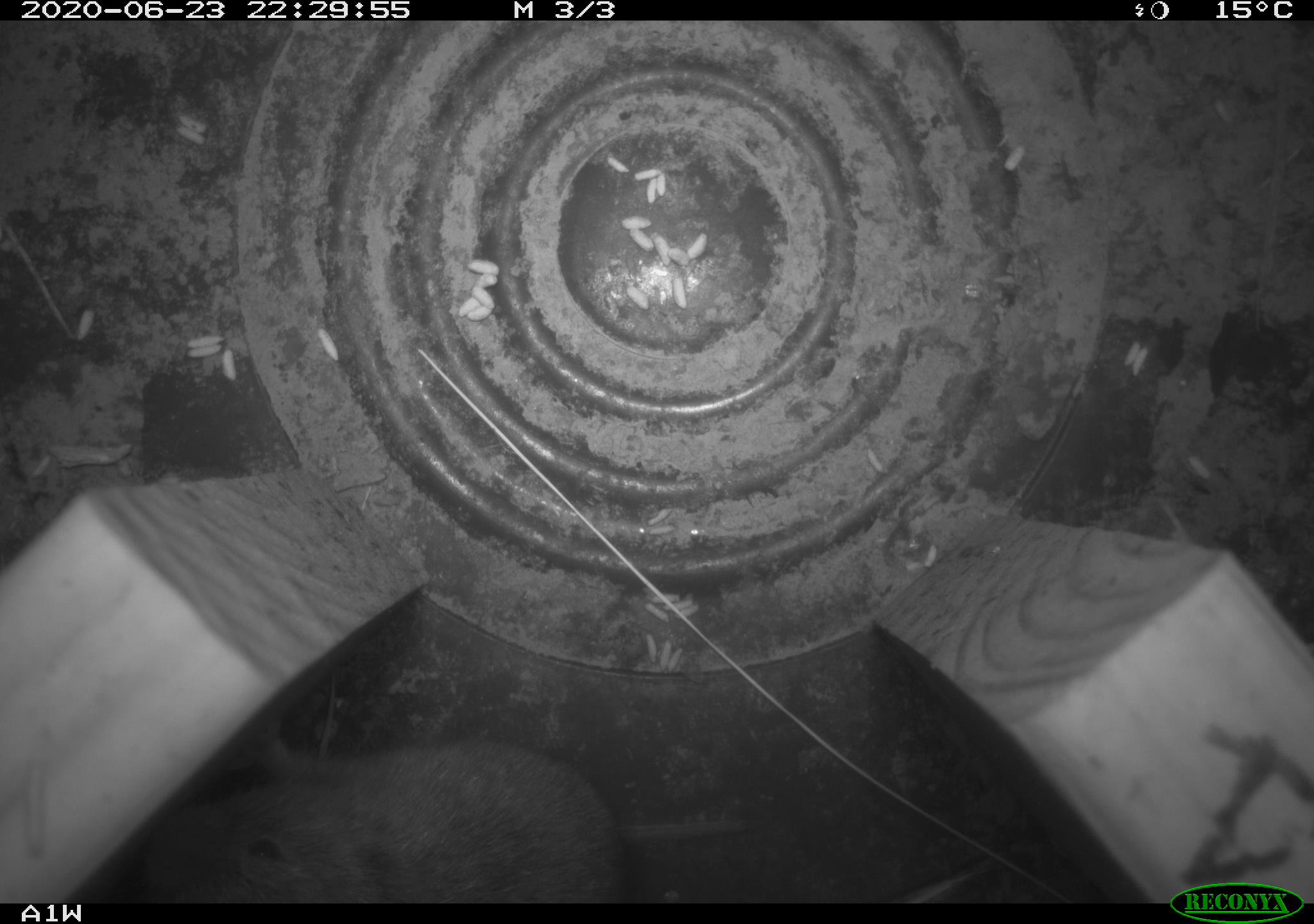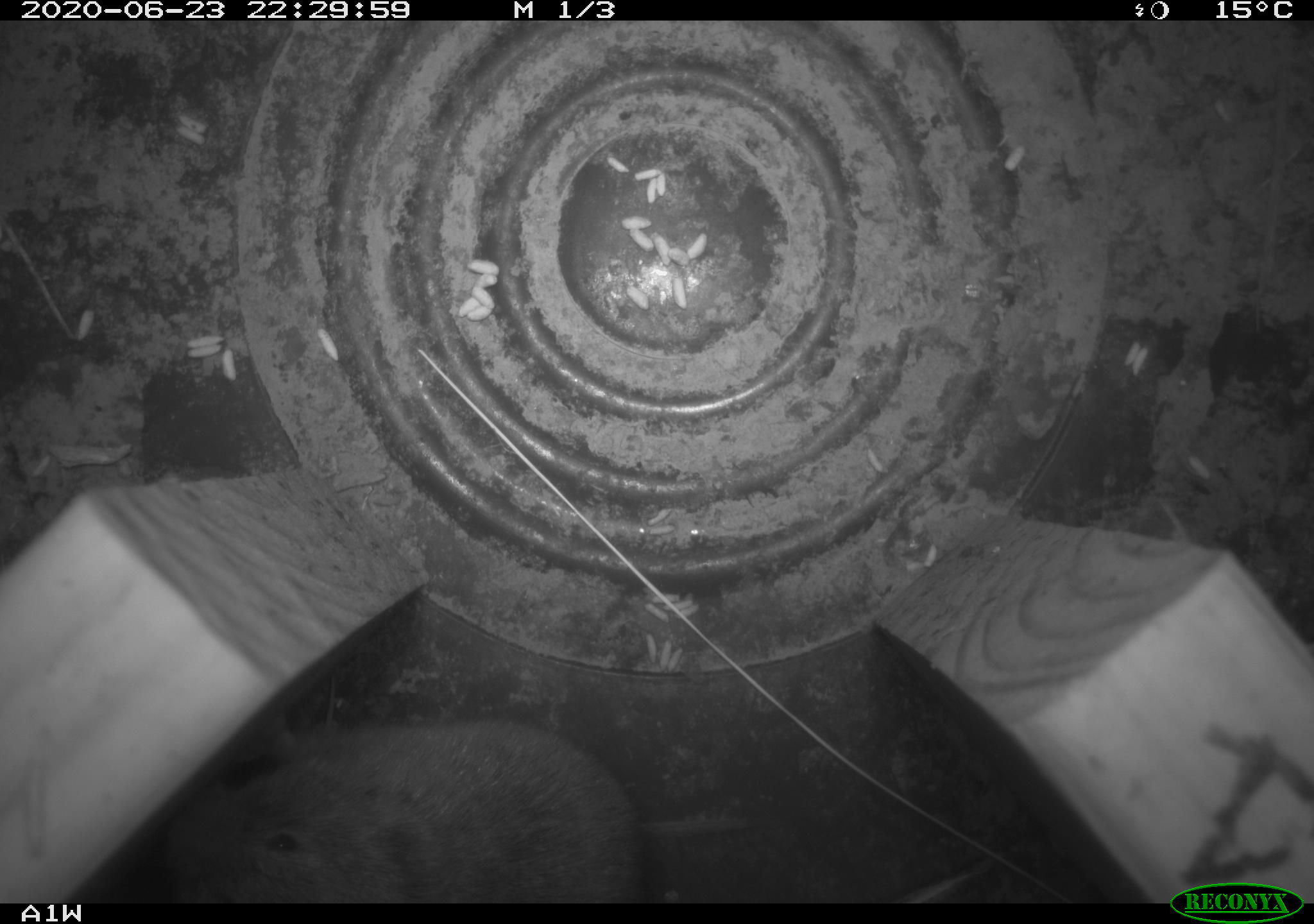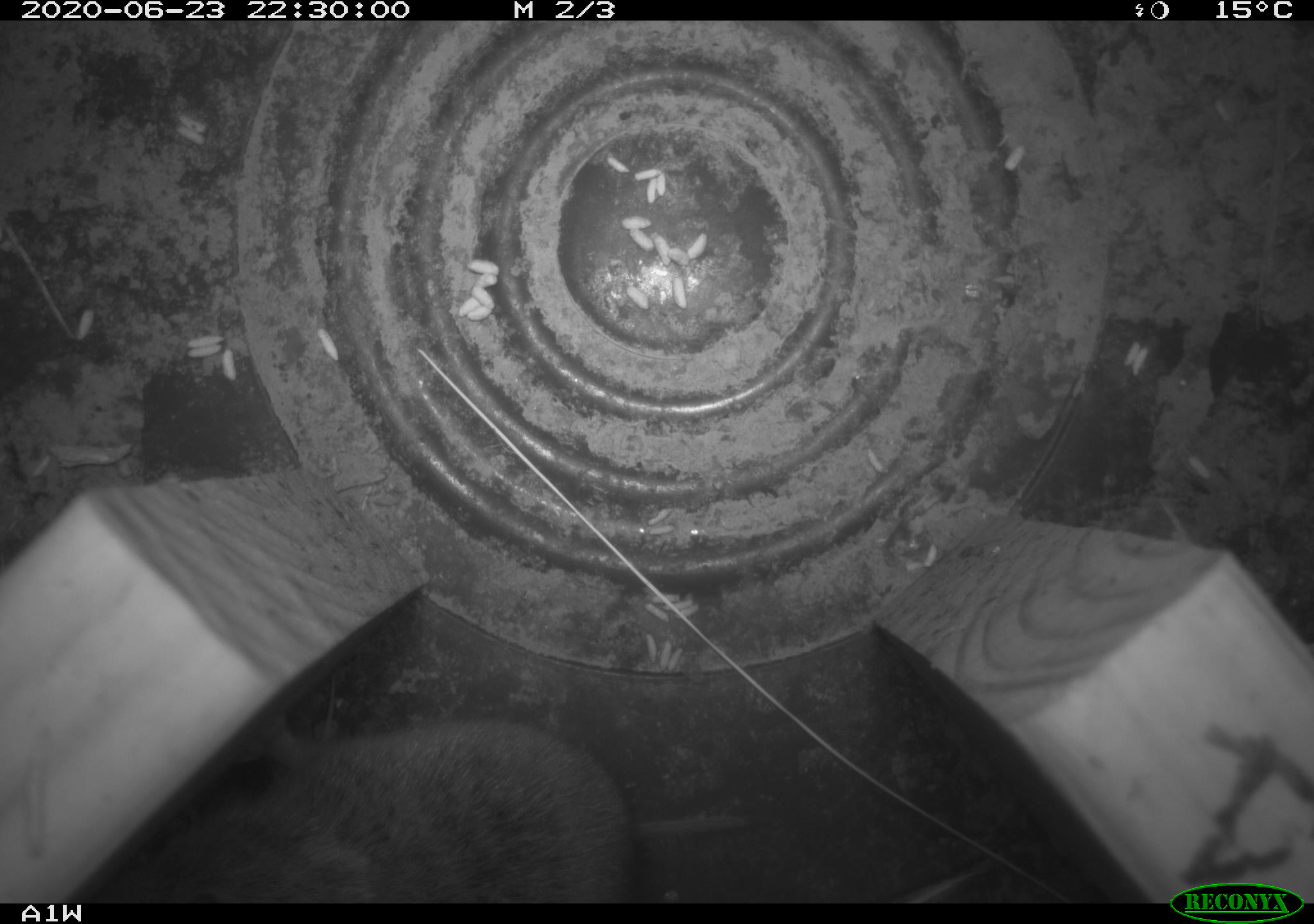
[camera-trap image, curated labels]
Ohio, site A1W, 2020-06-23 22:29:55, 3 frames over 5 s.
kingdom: Animalia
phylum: Chordata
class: Mammalia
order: Rodentia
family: Cricetidae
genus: Microtus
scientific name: Microtus pennsylvanicus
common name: meadow vole